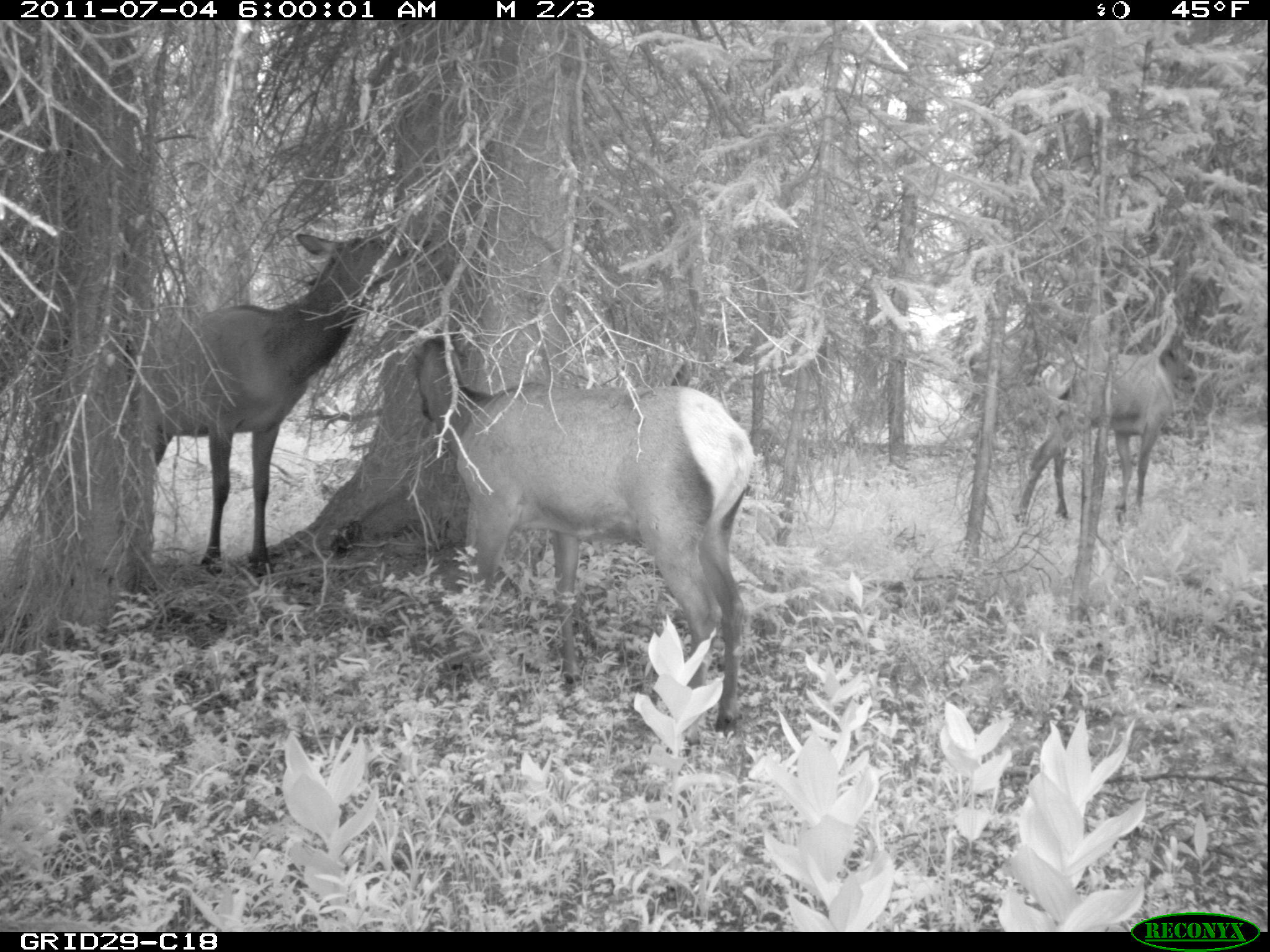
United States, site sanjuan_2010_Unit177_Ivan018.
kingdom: Animalia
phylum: Chordata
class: Mammalia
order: Artiodactyla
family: Cervidae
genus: Cervus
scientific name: Cervus elaphus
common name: red deer